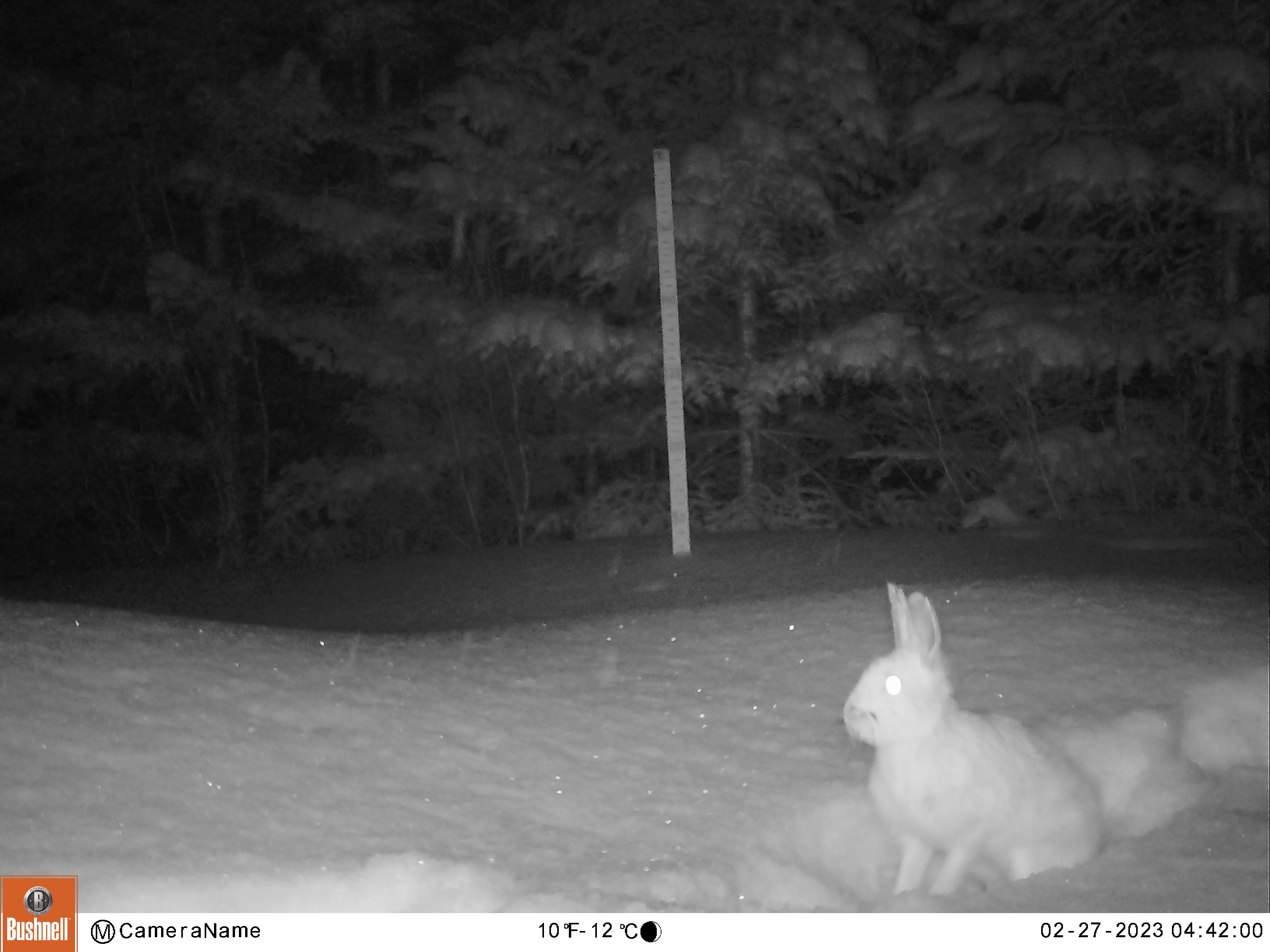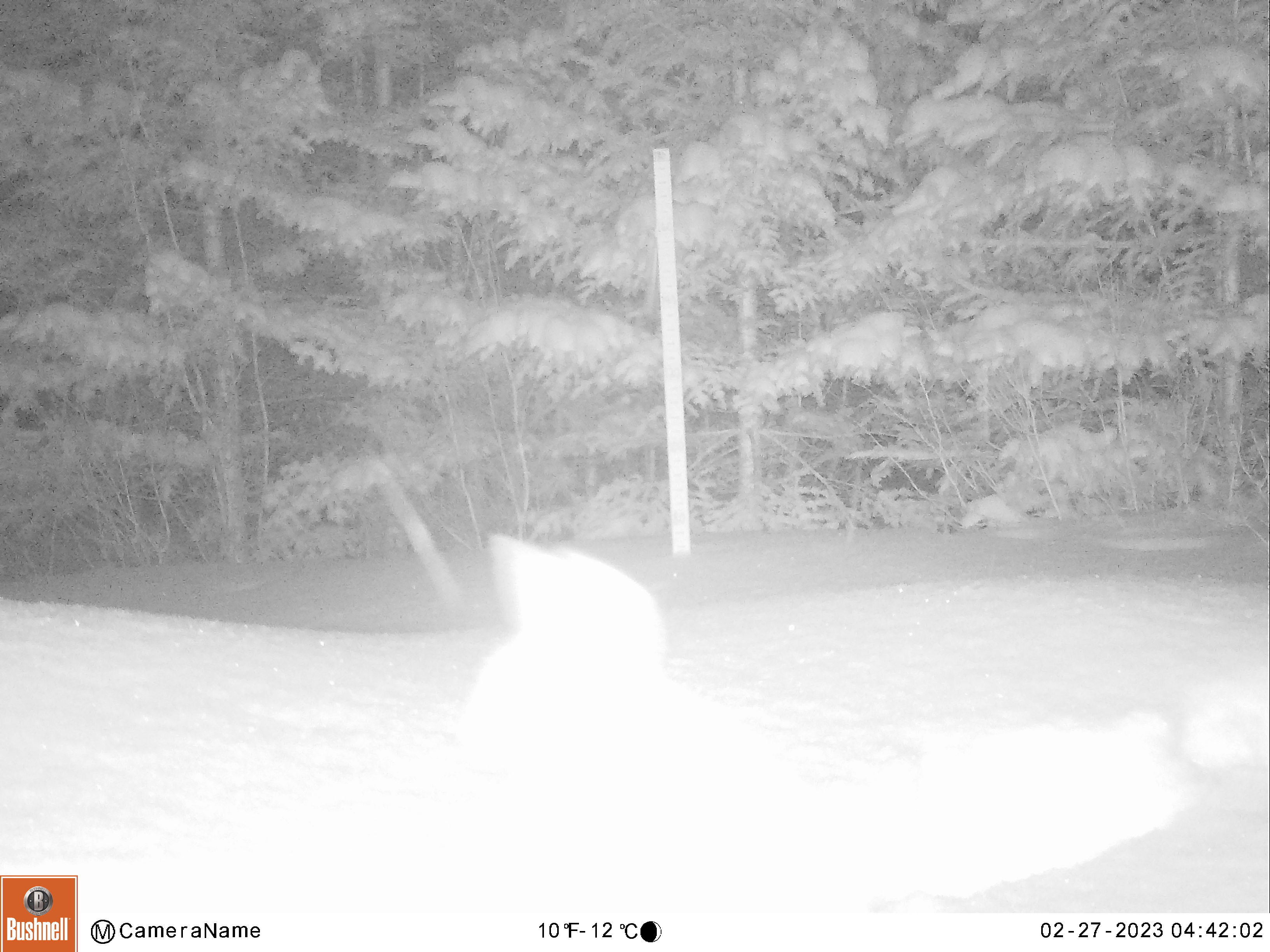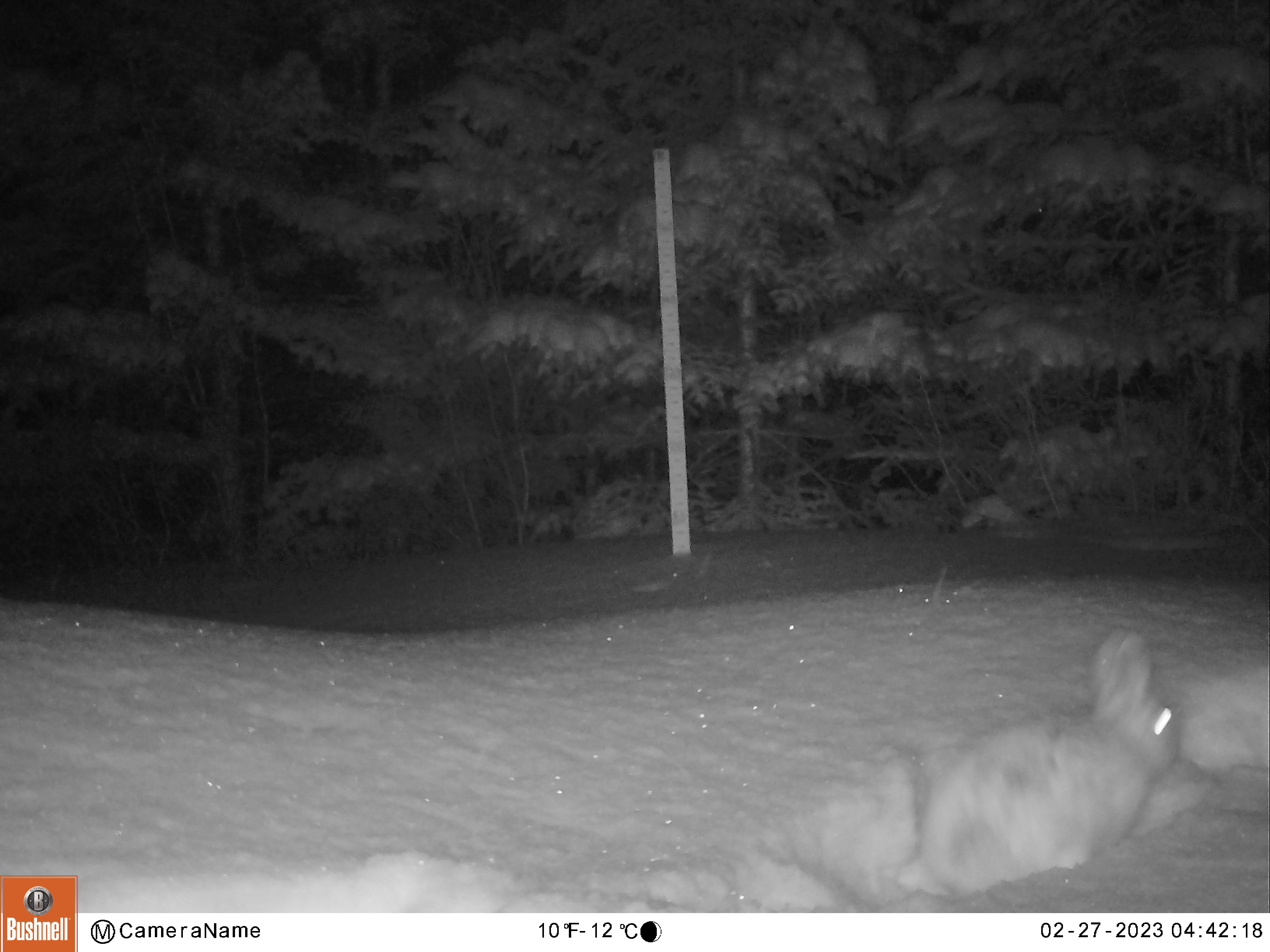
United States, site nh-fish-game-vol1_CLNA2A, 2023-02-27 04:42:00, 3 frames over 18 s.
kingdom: Animalia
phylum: Chordata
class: Mammalia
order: Lagomorpha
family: Leporidae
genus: Lepus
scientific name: Lepus americanus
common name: snowshoe hare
Snowshoe hare (Lepus americanus).